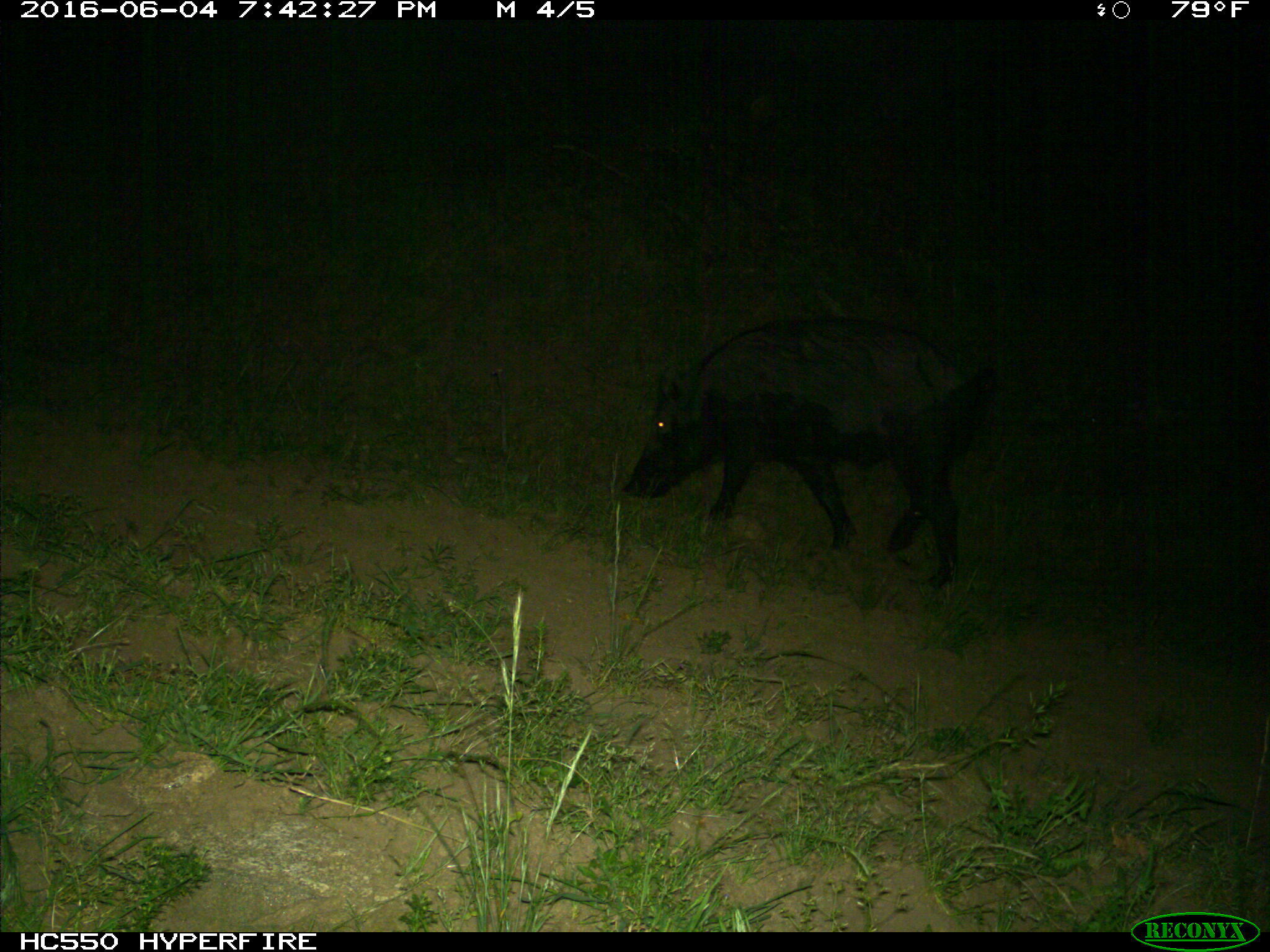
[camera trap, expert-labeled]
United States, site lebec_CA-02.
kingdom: Animalia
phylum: Chordata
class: Mammalia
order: Artiodactyla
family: Suidae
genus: Sus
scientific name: Sus scrofa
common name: wild boar